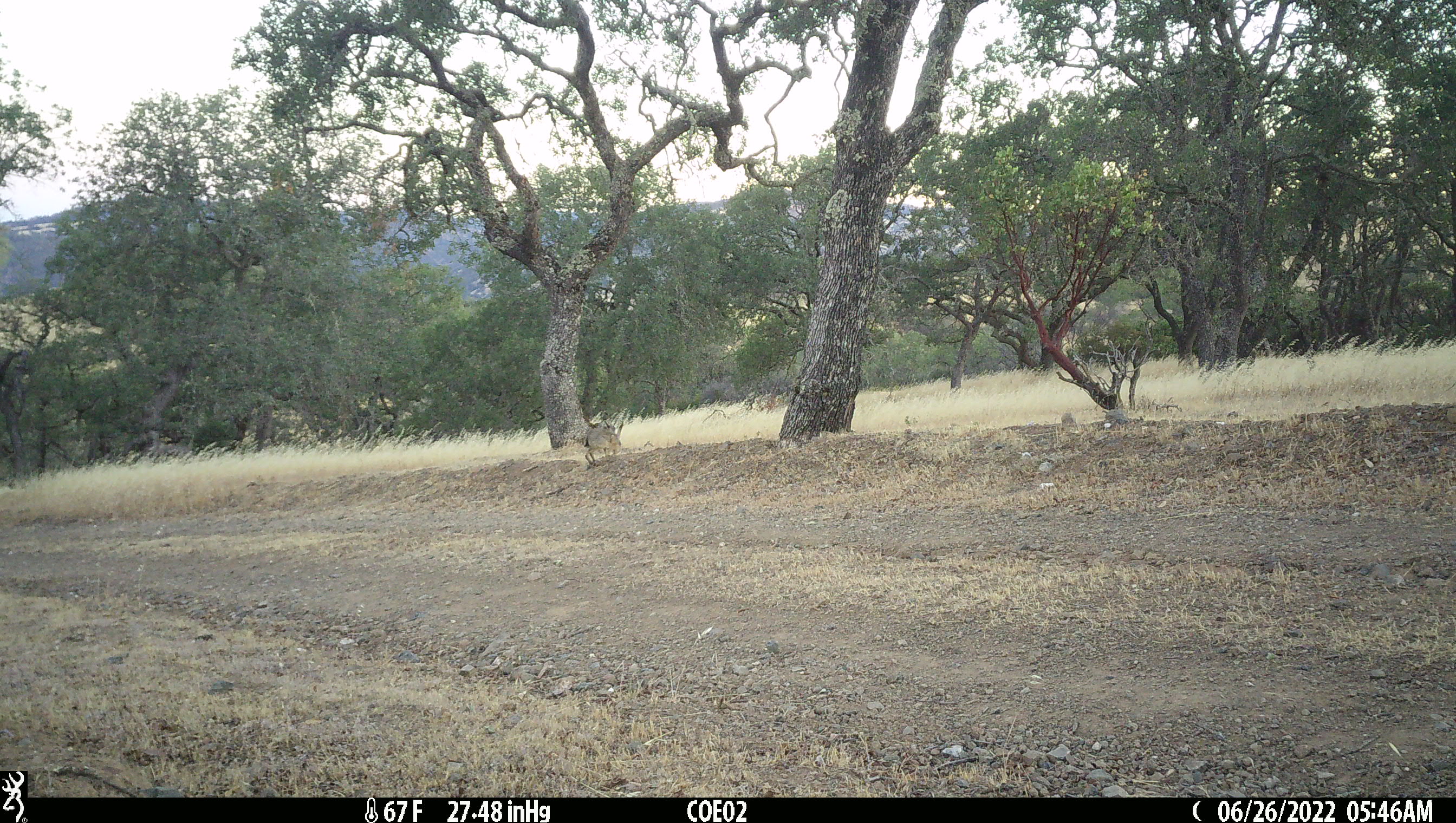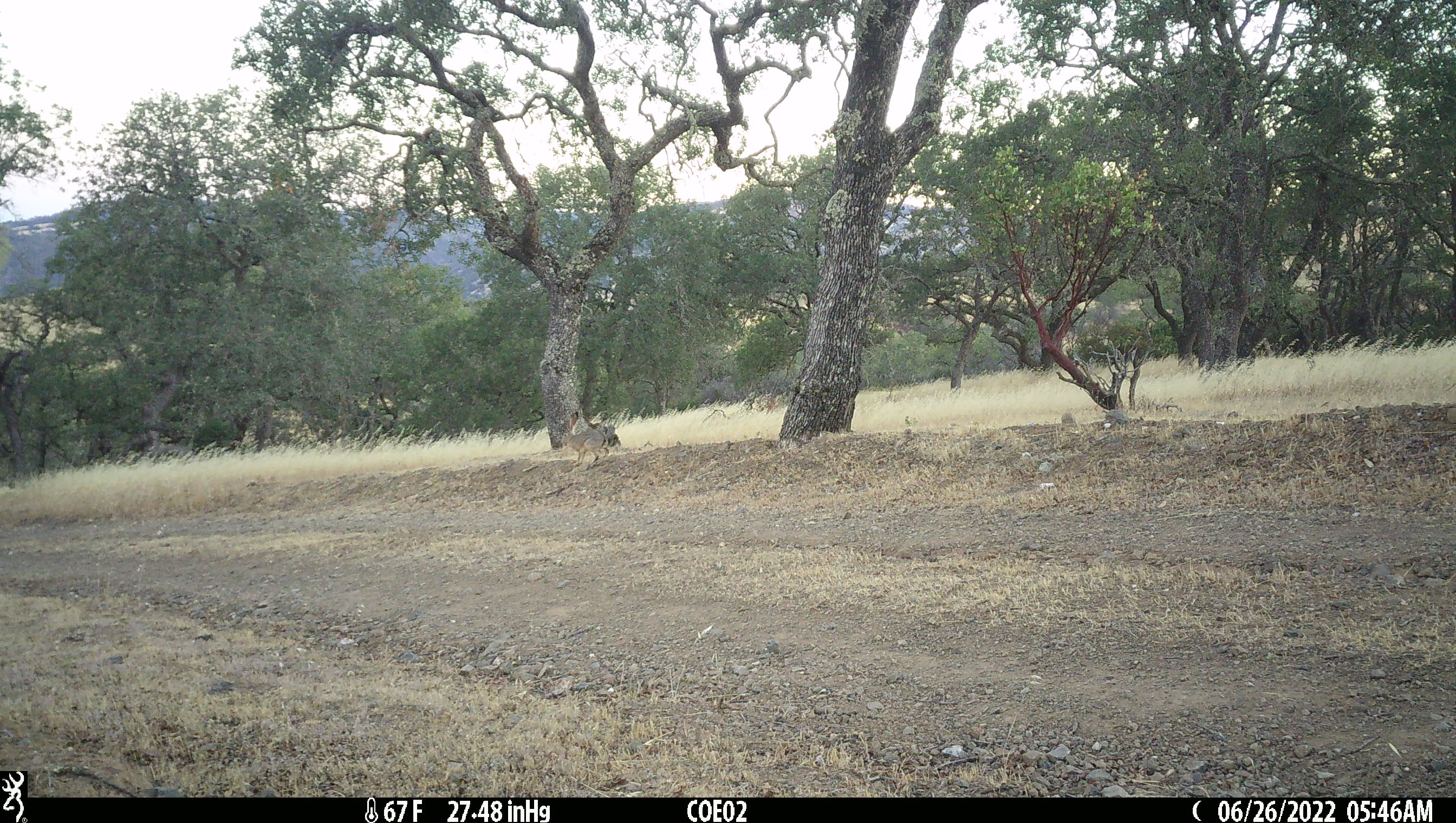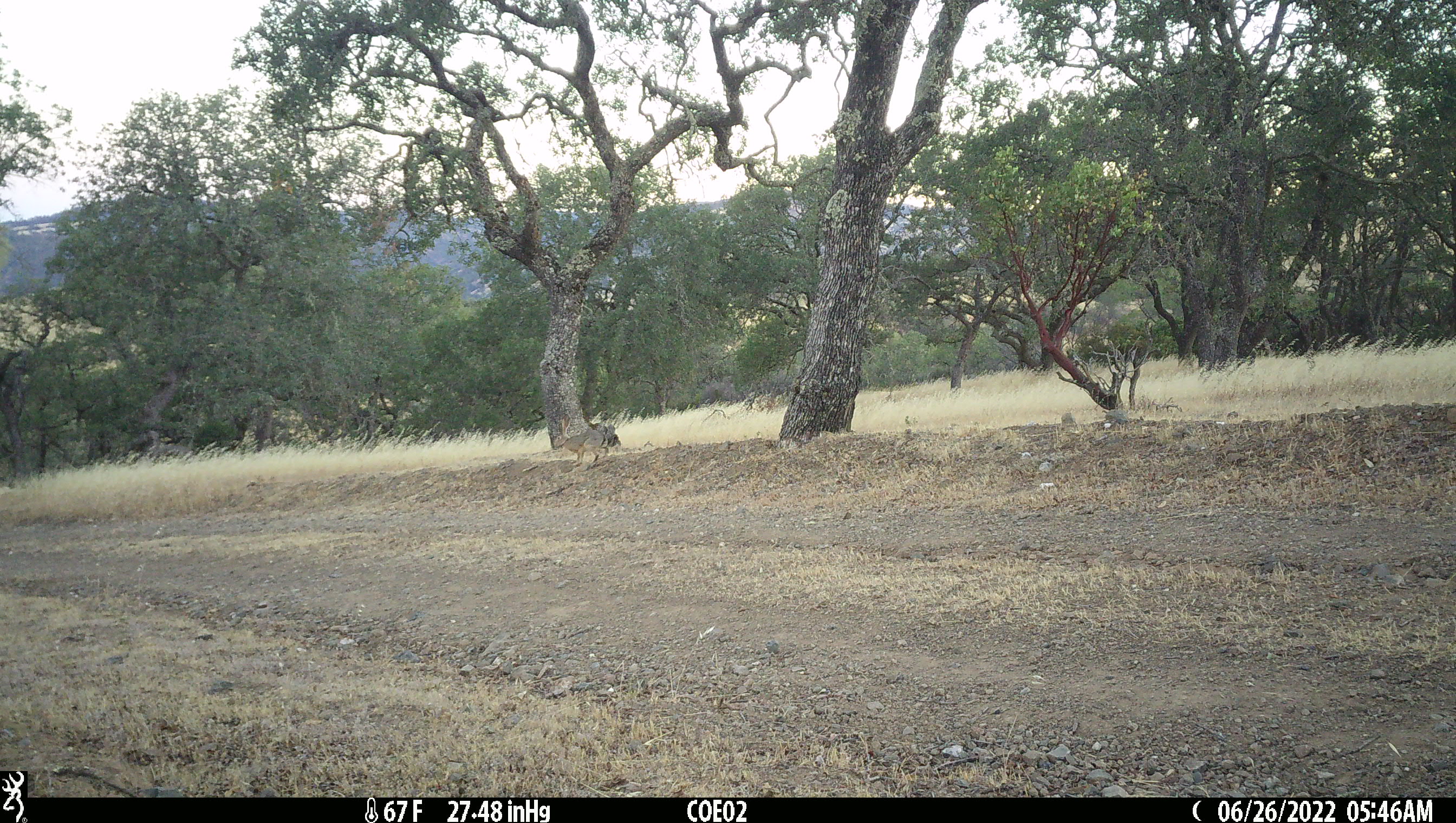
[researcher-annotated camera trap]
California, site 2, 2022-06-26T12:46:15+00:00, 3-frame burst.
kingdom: Animalia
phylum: Chordata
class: Mammalia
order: Lagomorpha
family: Leporidae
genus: Lepus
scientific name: Lepus californicus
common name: black-tailed jackrabbit